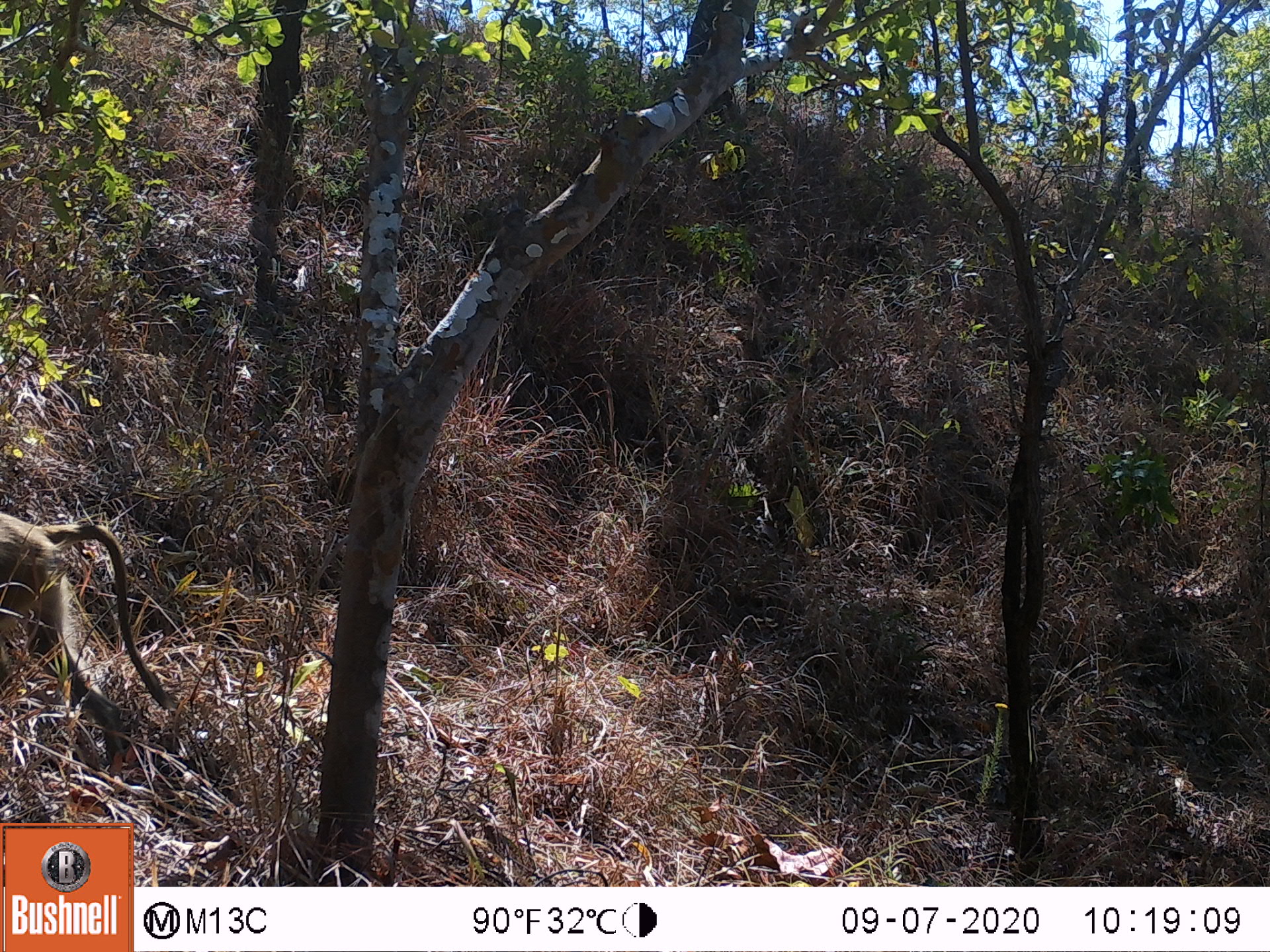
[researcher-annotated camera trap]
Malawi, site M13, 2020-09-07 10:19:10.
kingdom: Animalia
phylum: Chordata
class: Mammalia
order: Primates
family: Cercopithecidae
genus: Papio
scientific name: Papio cynocephalus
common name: yellow baboon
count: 1